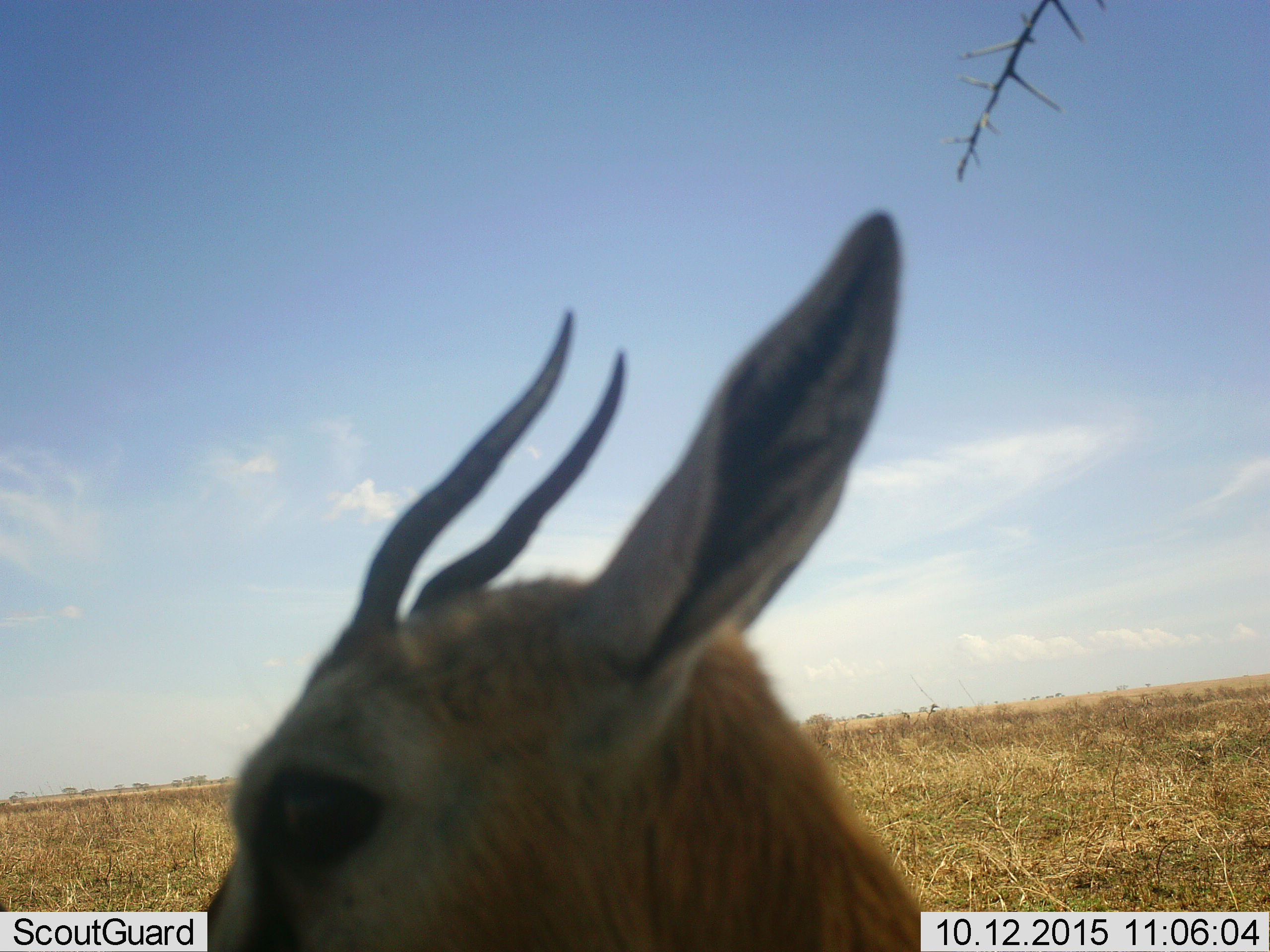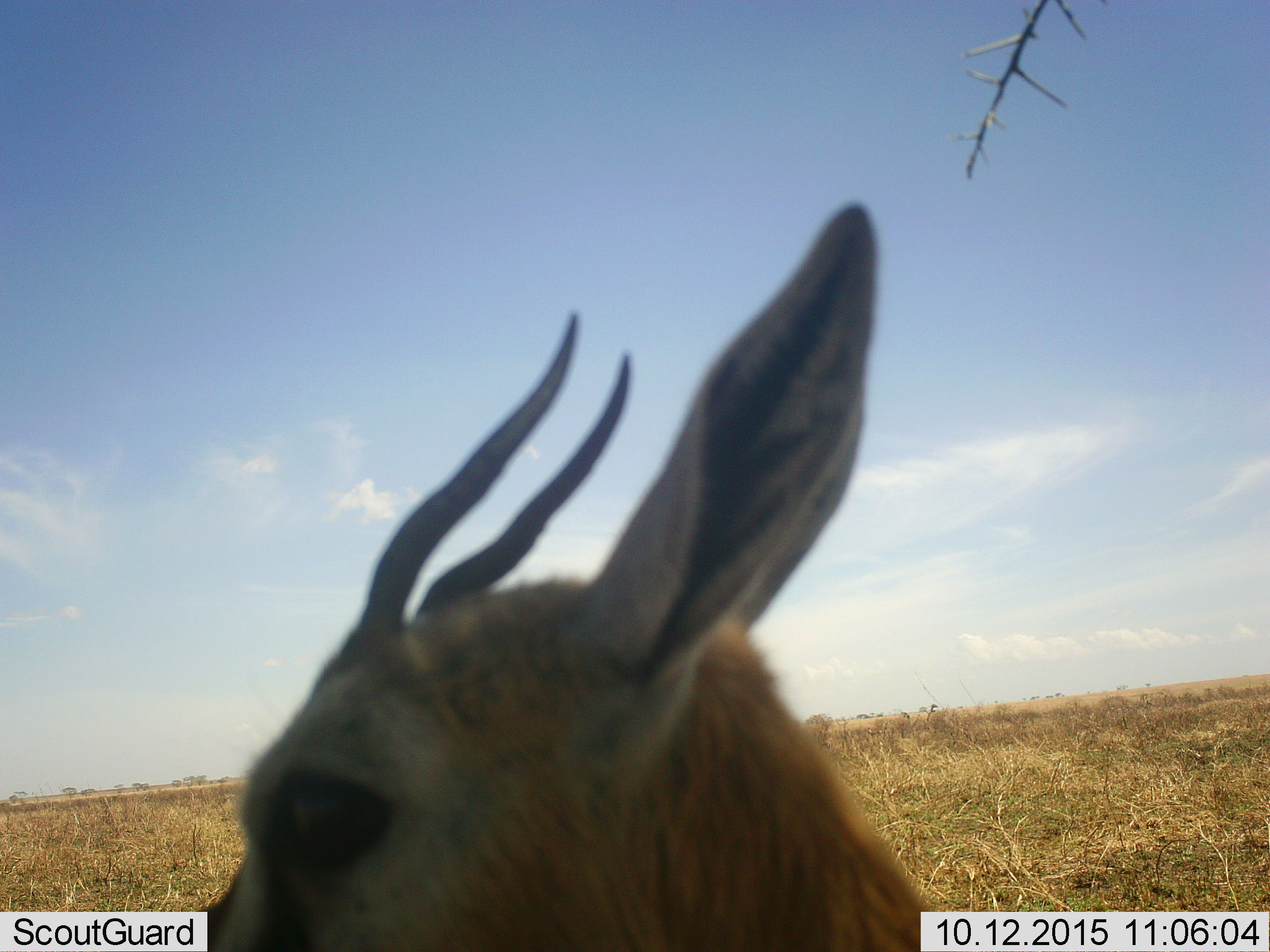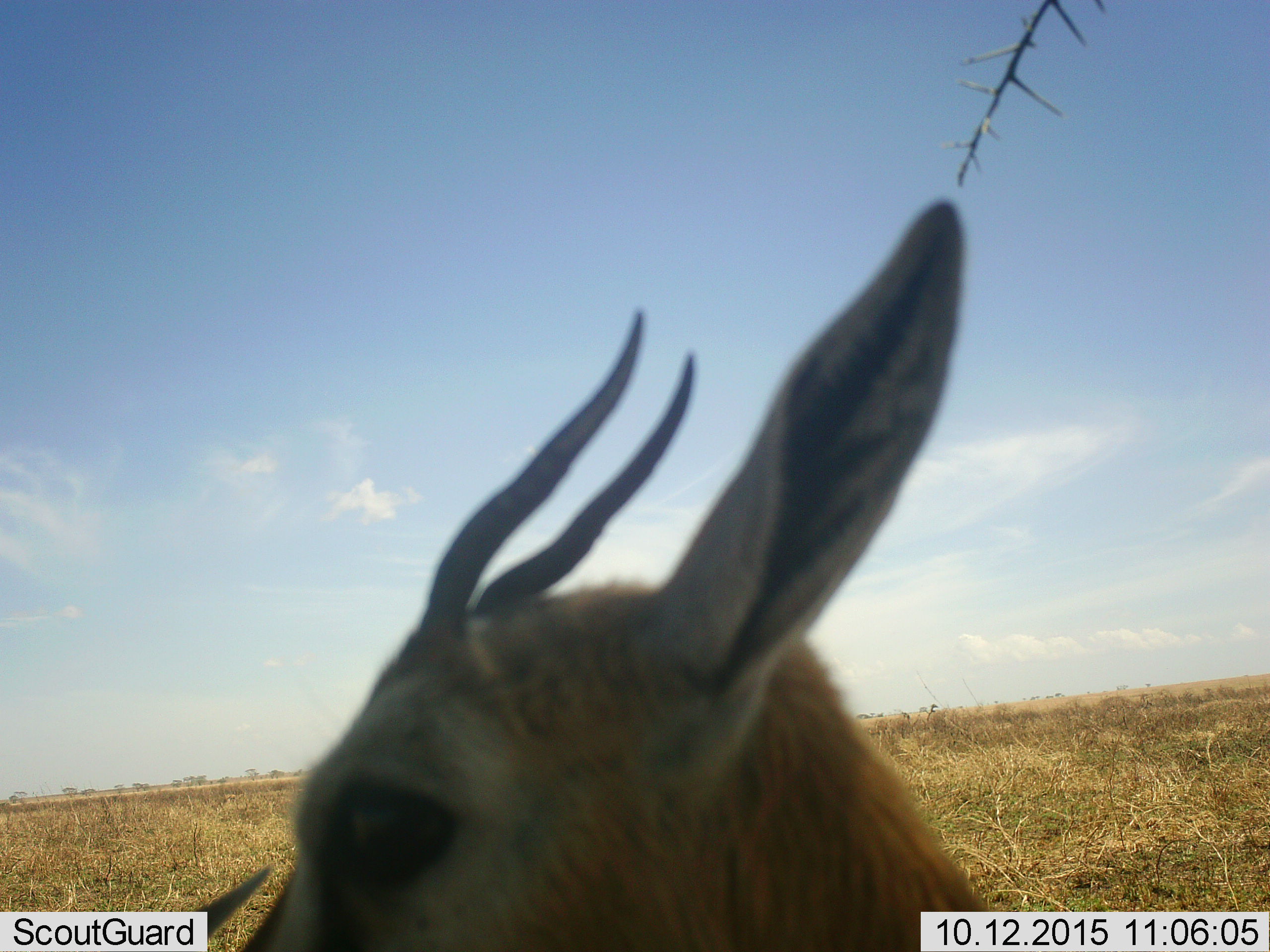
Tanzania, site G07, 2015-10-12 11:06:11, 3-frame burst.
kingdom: Animalia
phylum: Chordata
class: Mammalia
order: Artiodactyla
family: Bovidae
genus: Eudorcas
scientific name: Eudorcas thomsonii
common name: thomson's gazelle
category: gazellethomsons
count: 1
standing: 90%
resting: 10%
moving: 10%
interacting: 0%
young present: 20%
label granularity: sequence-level